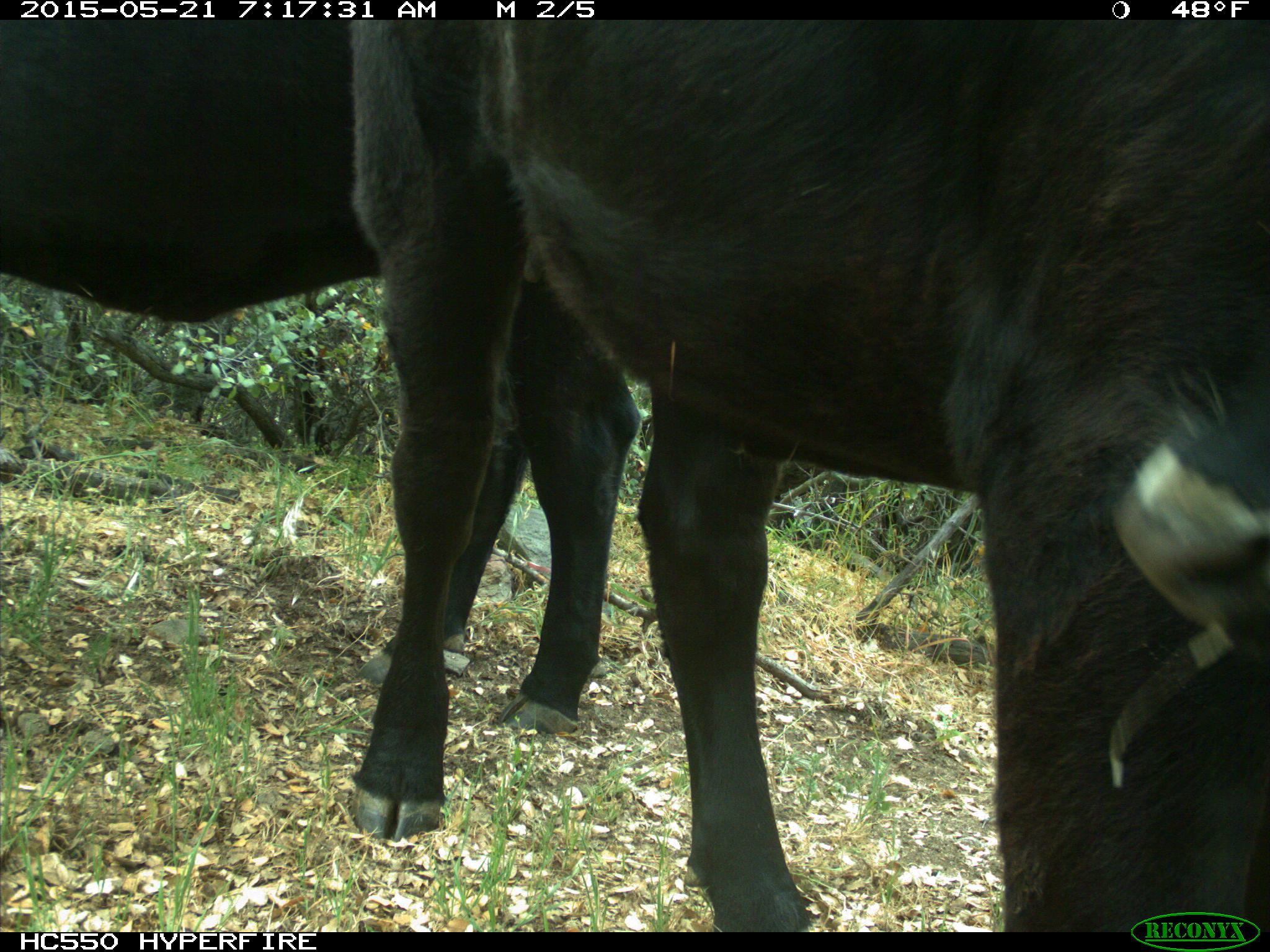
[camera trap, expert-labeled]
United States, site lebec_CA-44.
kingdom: Animalia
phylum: Chordata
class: Mammalia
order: Artiodactyla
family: Bovidae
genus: Bos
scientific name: Bos taurus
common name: domestic cow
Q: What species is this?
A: Bos taurus (domestic cow).